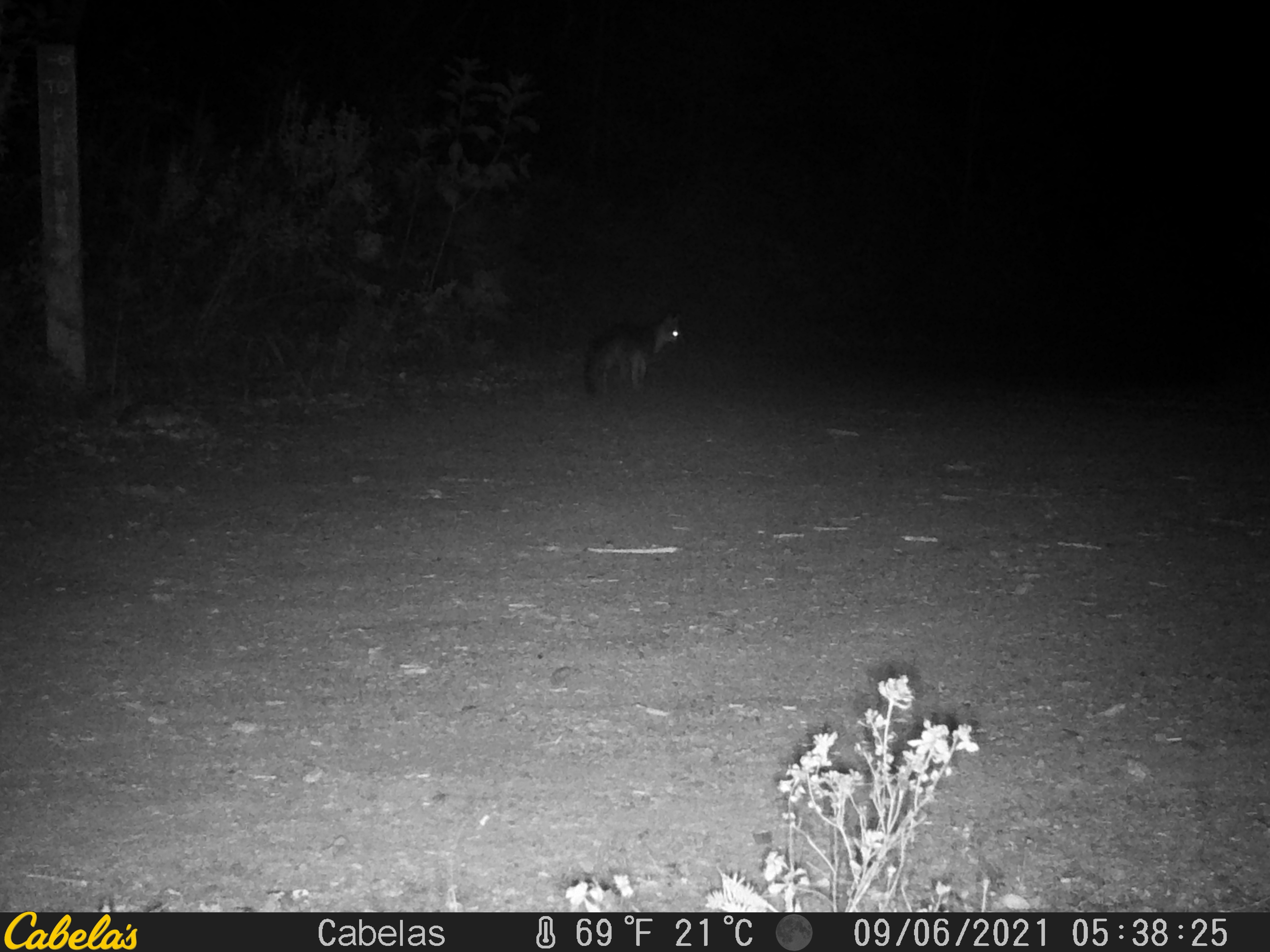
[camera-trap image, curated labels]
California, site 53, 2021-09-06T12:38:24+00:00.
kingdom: Animalia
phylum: Chordata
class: Mammalia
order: Carnivora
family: Canidae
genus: Urocyon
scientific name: Urocyon cinereoargenteus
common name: gray fox